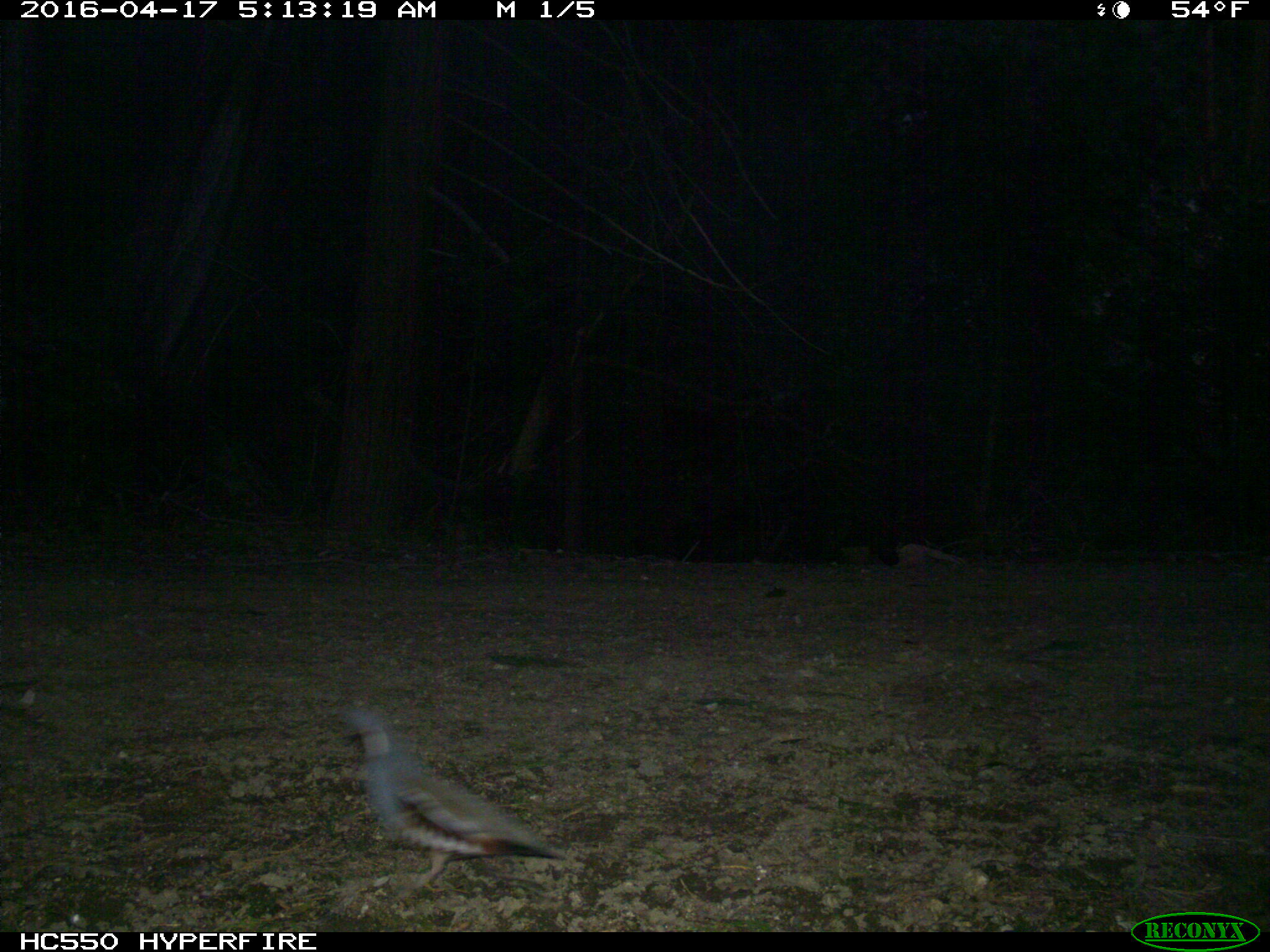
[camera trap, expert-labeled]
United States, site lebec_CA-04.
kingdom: Animalia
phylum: Chordata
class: Aves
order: Galliformes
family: Odontophoridae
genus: Callipepla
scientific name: Callipepla californica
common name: california quail